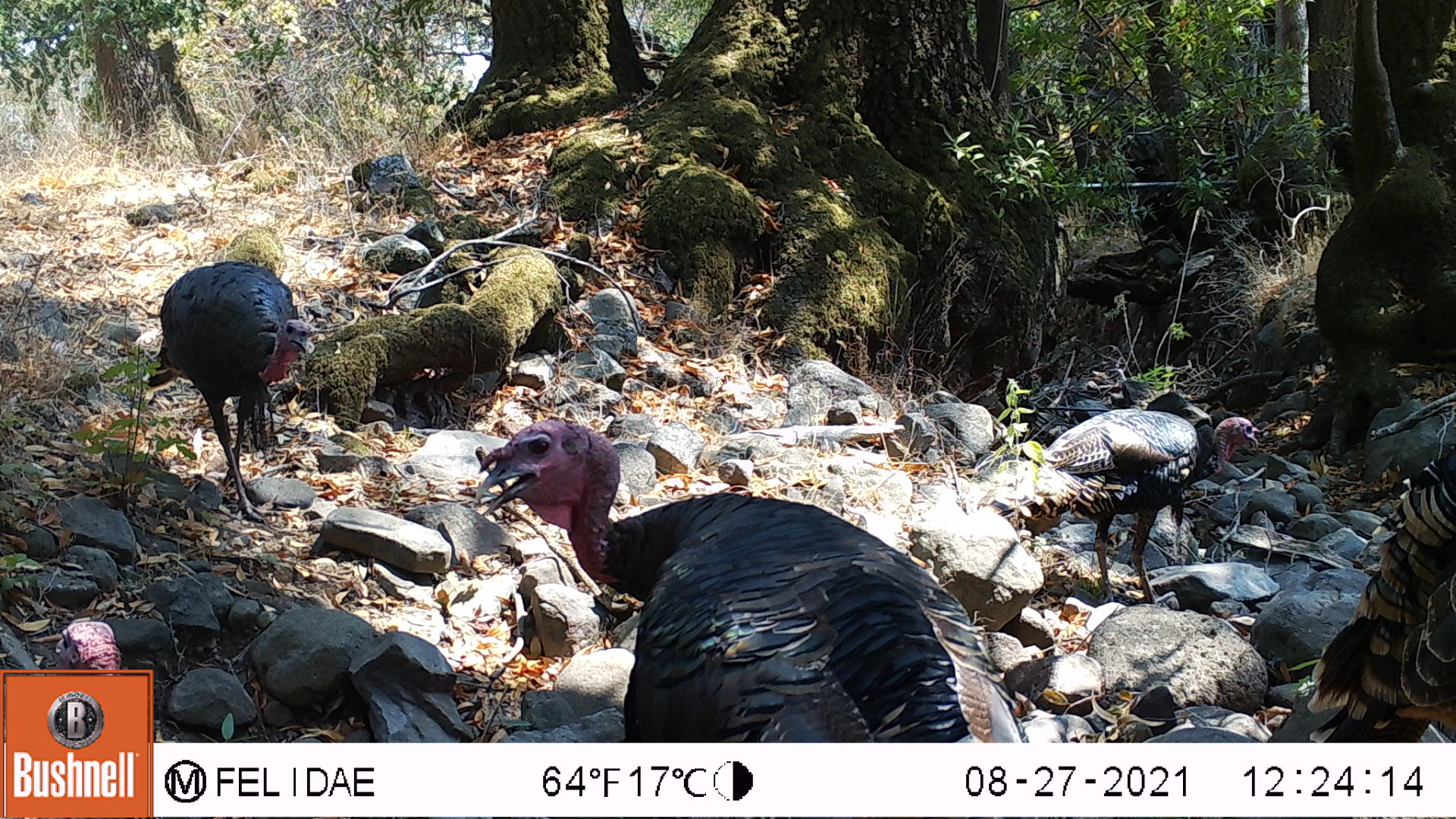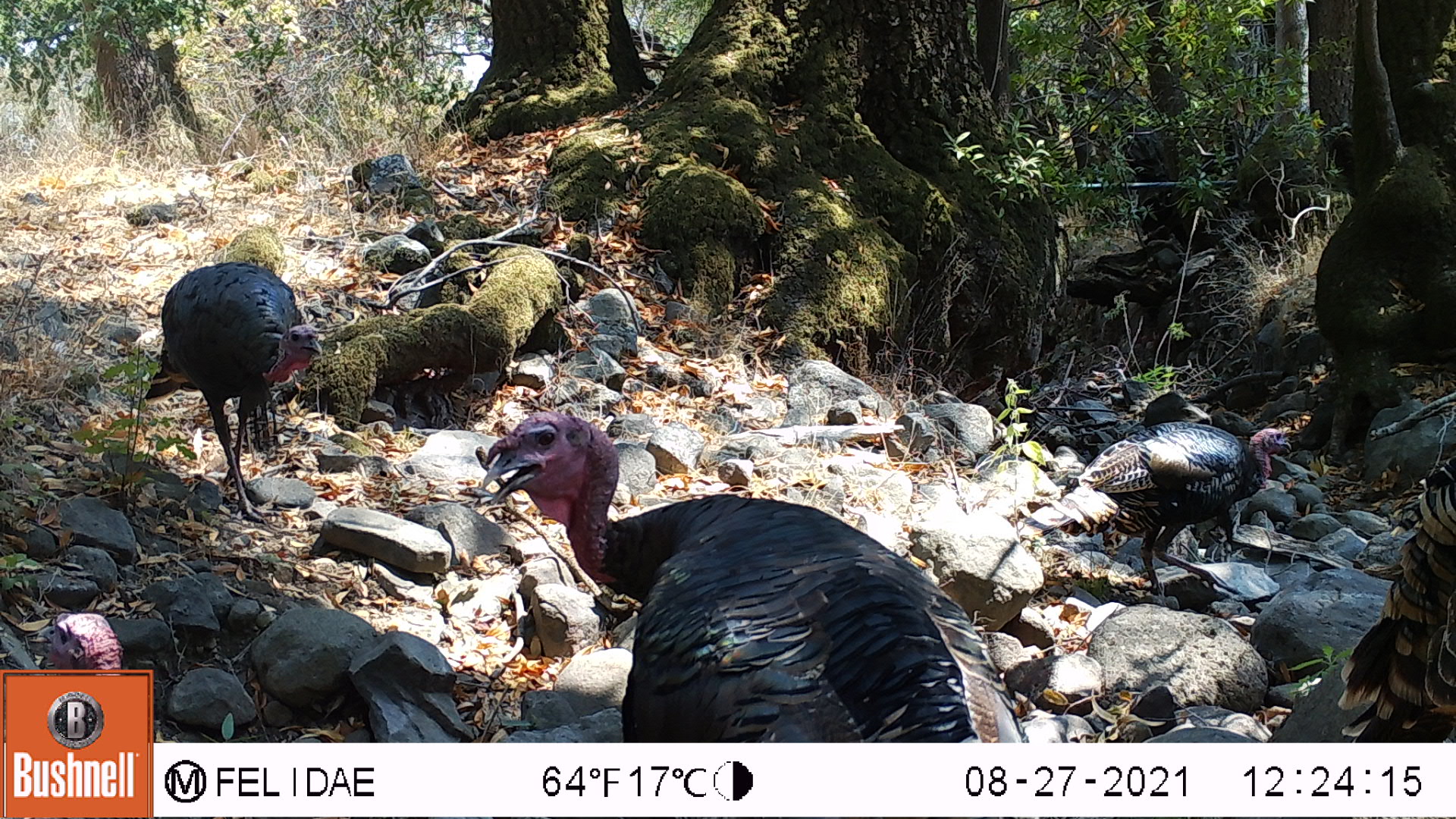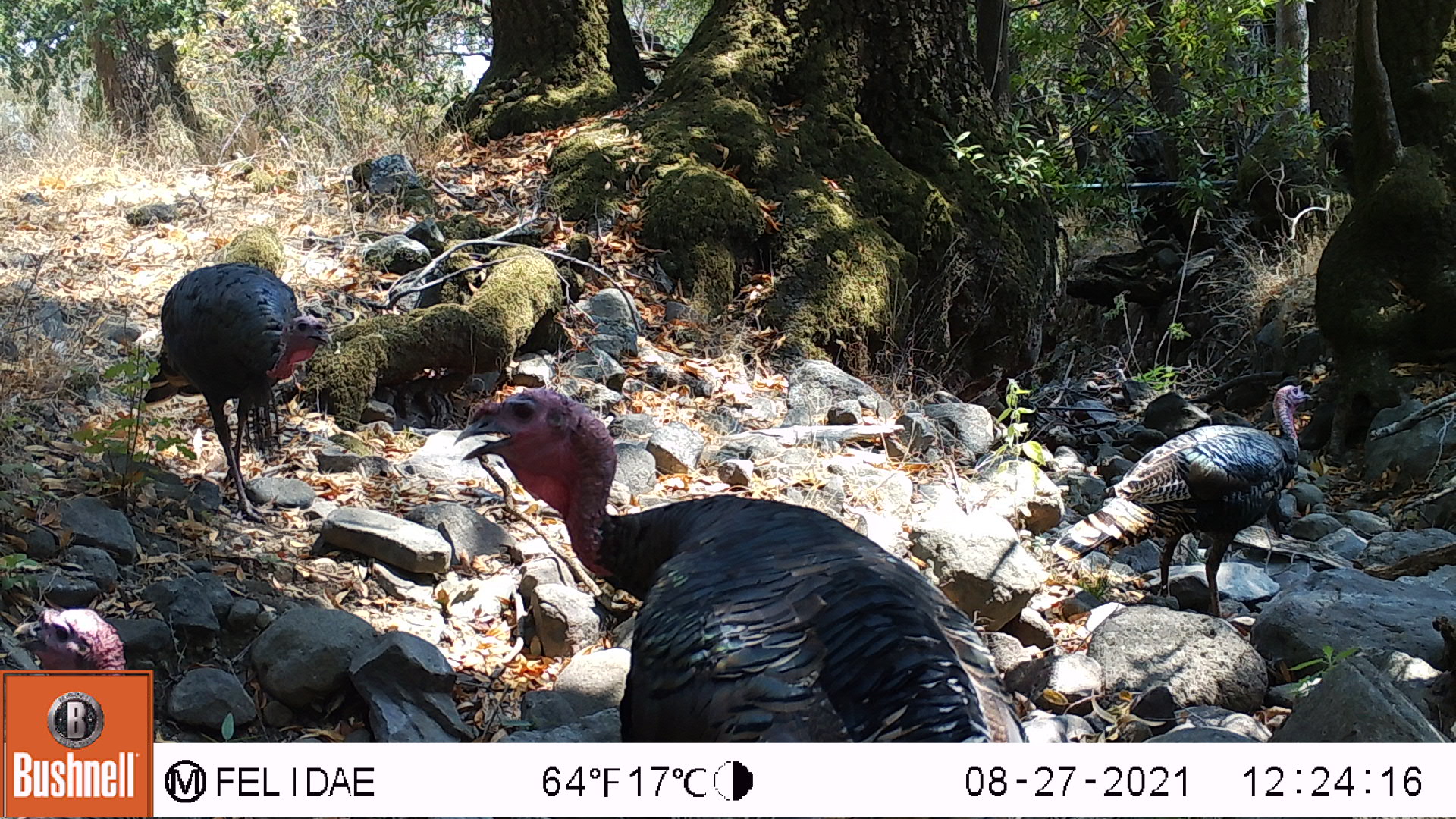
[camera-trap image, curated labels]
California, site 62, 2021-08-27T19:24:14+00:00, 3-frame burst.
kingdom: Animalia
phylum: Chordata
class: Aves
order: Galliformes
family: Phasianidae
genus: Meleagris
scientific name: Meleagris gallopavo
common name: turkey